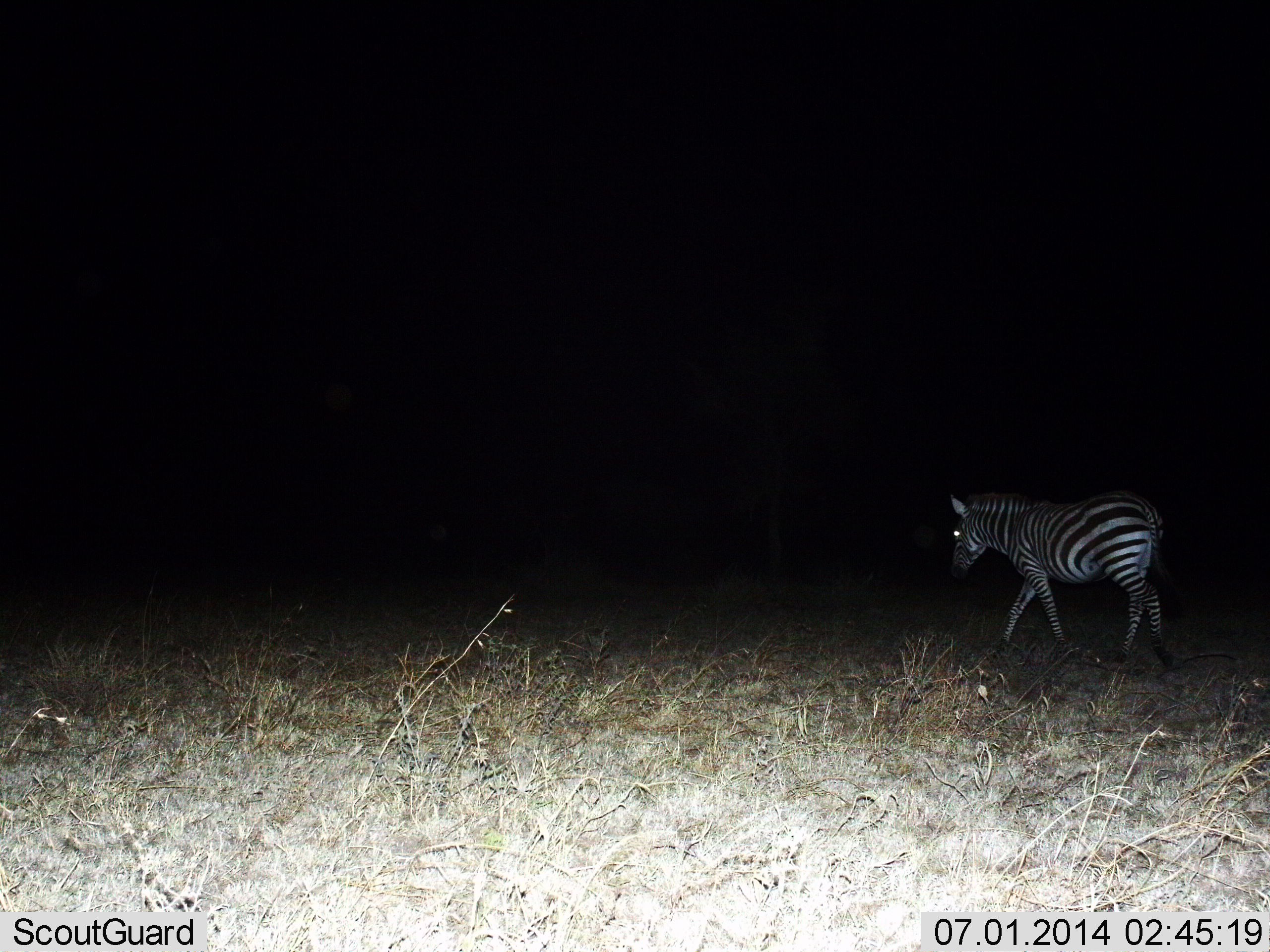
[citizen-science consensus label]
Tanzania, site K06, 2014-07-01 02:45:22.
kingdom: Animalia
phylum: Chordata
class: Mammalia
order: Perissodactyla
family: Equidae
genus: Equus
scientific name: Equus quagga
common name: plains zebra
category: zebra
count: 1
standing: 40%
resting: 0%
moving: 70%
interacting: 0%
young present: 0%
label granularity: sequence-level